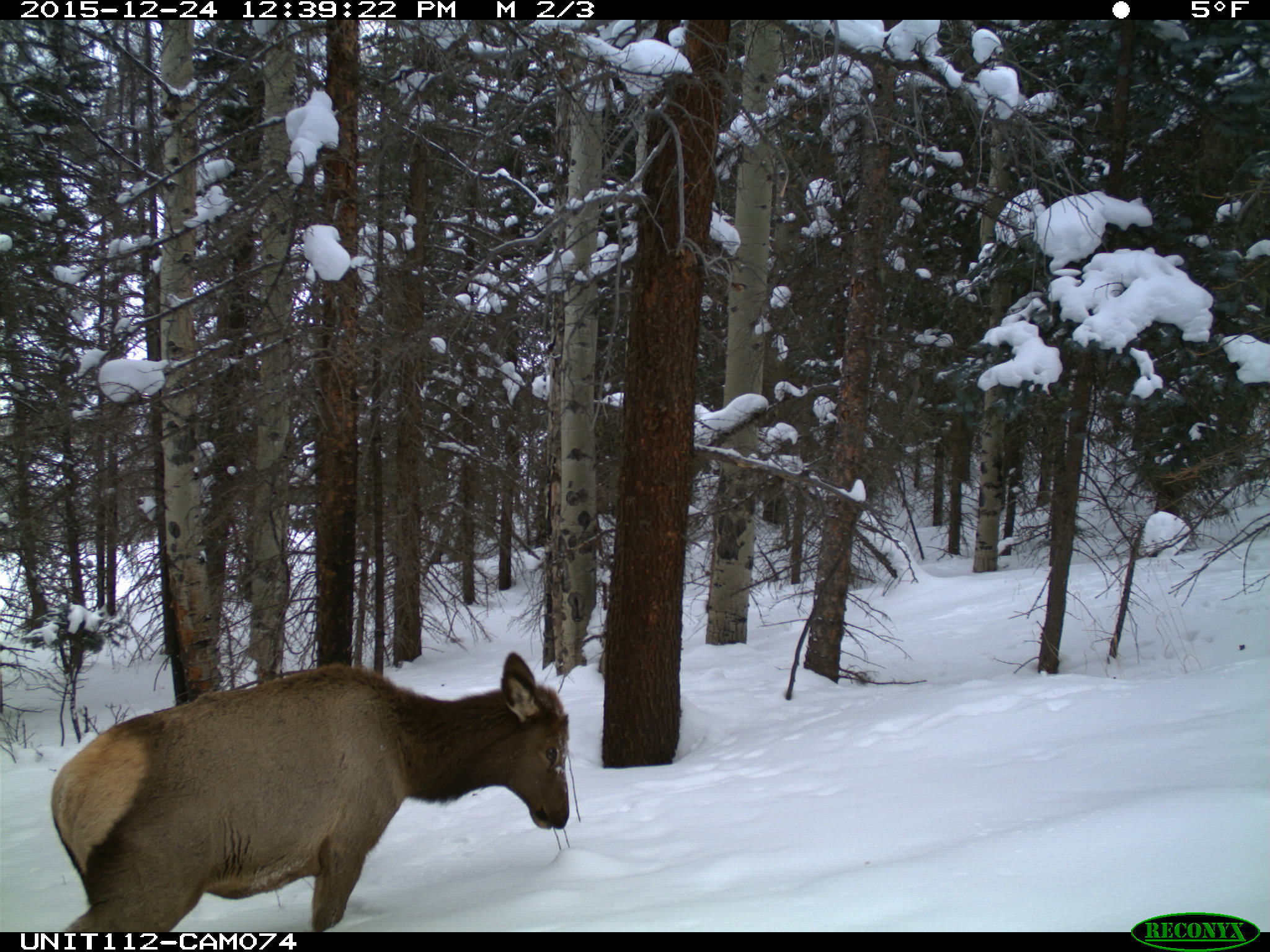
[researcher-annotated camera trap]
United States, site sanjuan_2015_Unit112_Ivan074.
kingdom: Animalia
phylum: Chordata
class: Mammalia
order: Artiodactyla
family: Cervidae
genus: Cervus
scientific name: Cervus elaphus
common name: red deer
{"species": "Cervus elaphus (red deer)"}